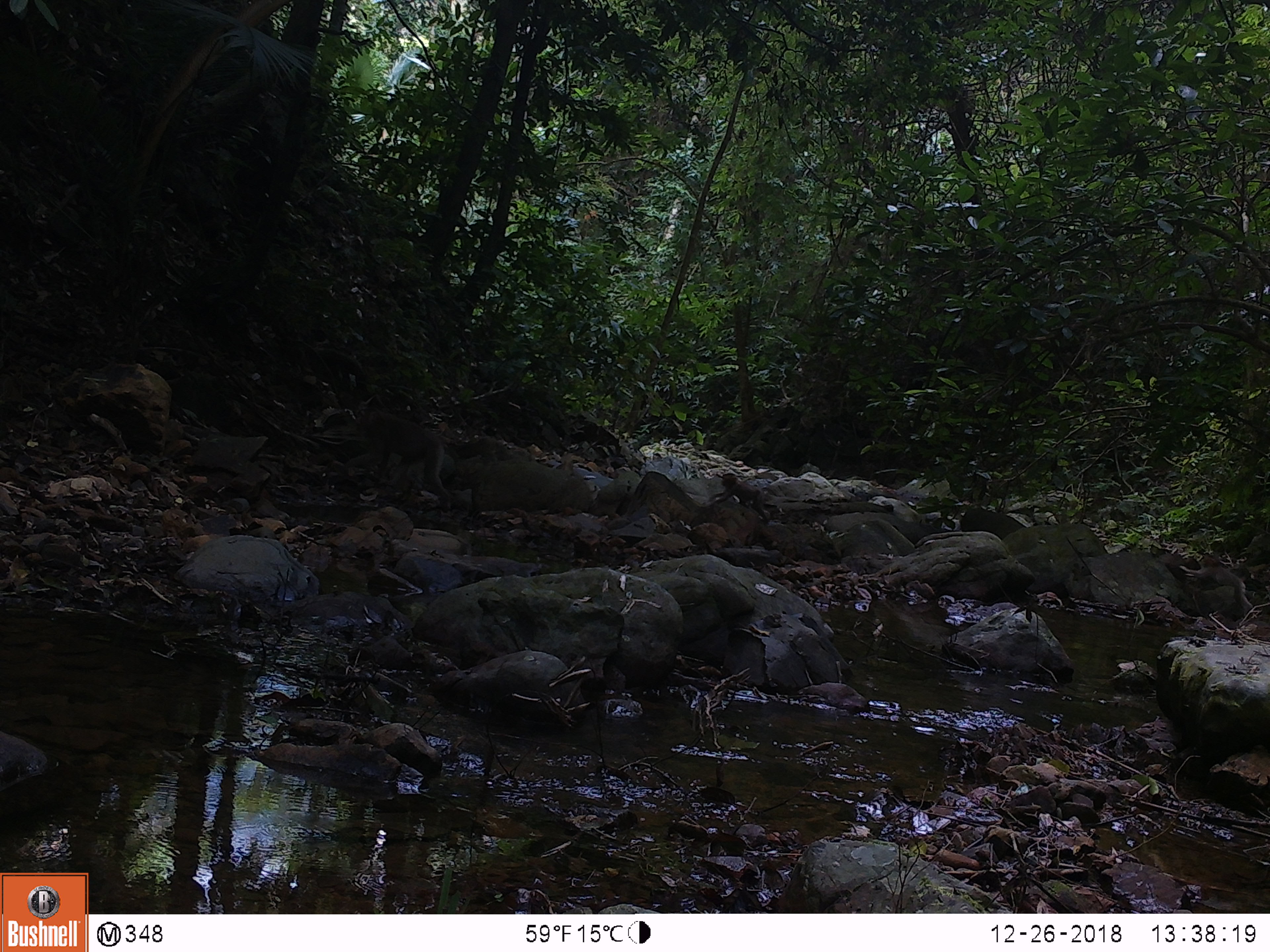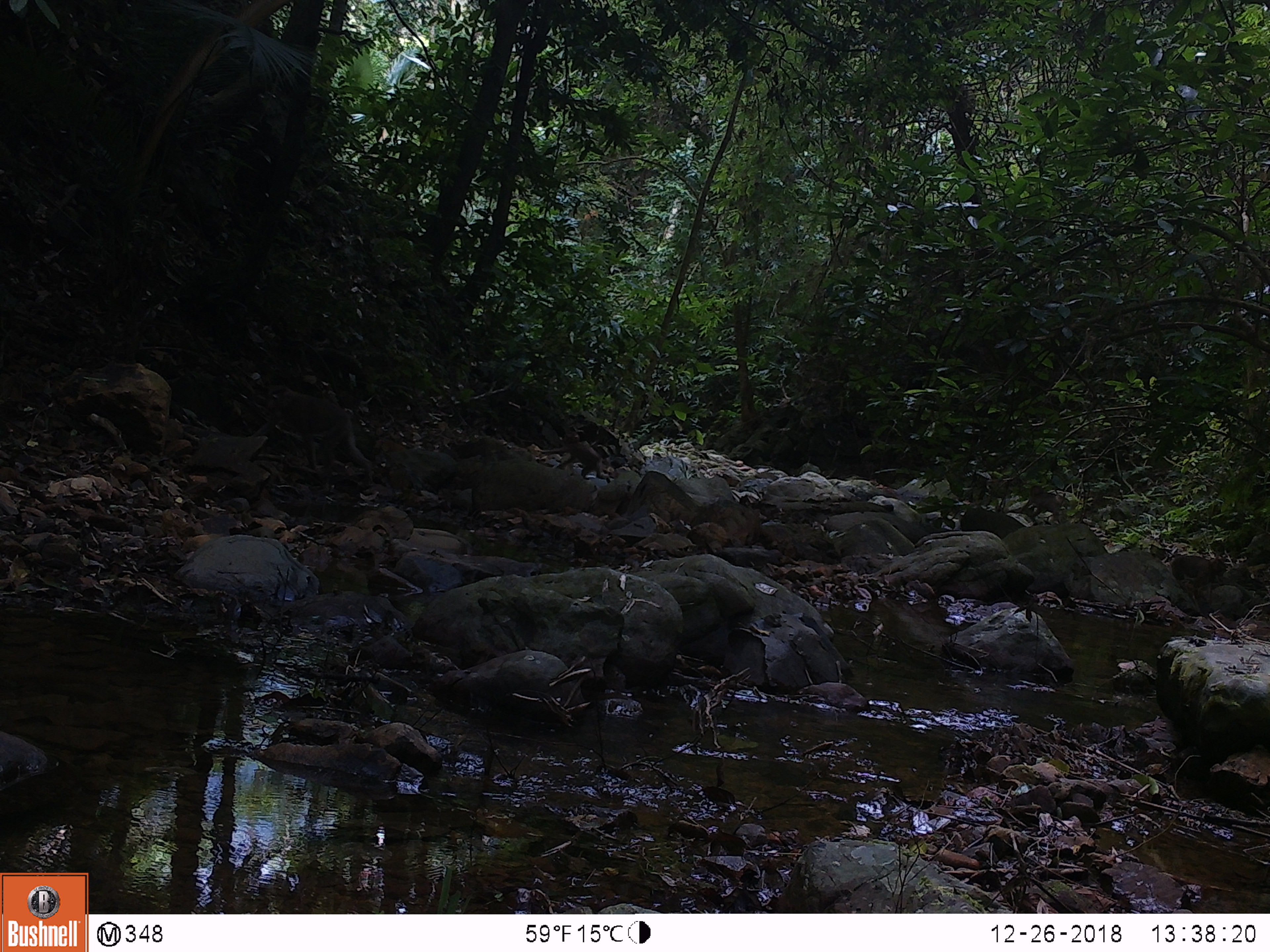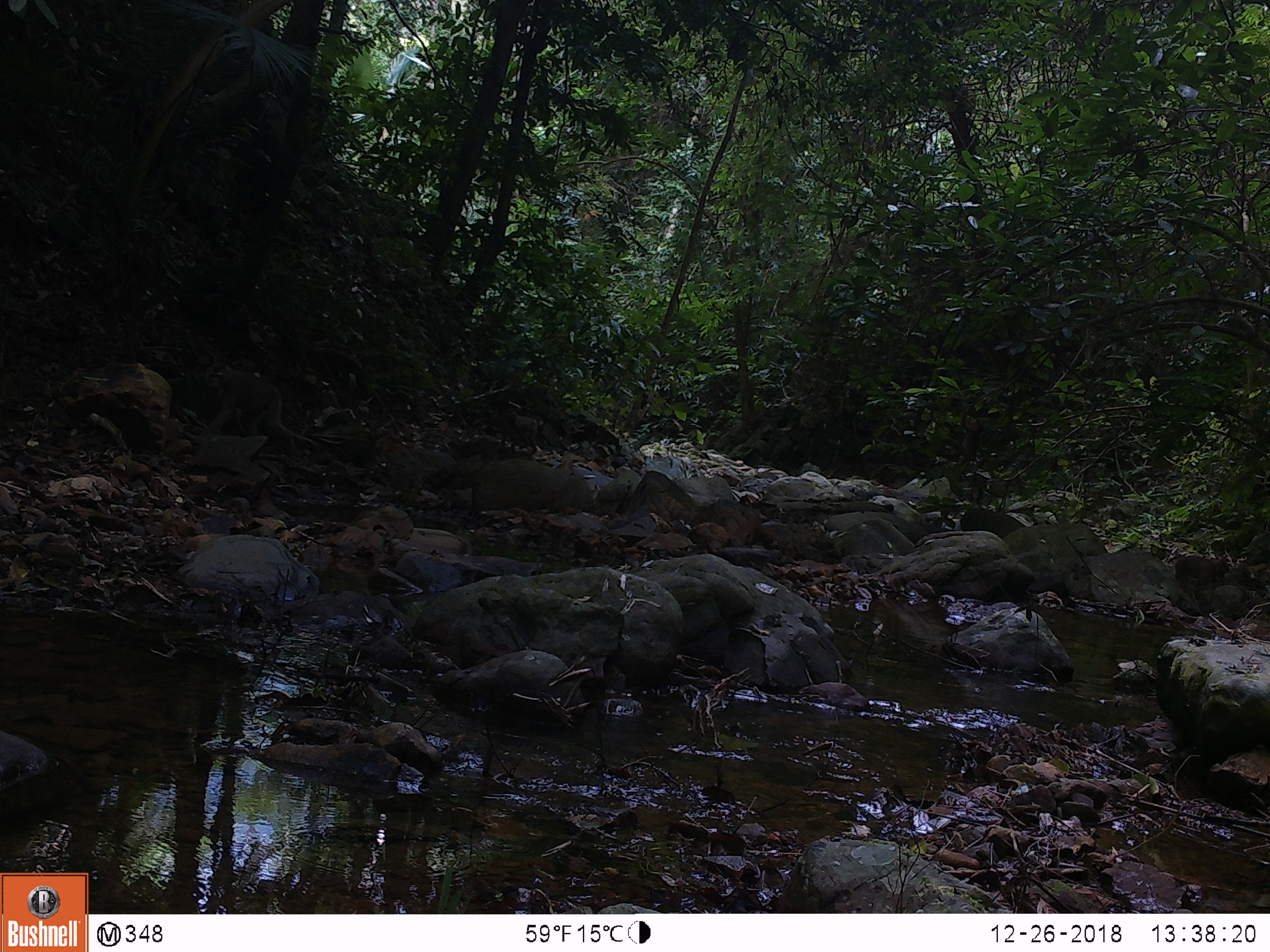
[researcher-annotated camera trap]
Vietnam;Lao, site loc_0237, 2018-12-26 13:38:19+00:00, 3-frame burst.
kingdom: Animalia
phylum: Chordata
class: Mammalia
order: Primates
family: Cercopithecidae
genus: Macaca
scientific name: Macaca nemestrina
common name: pig-tailed macaque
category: pig tailed macaque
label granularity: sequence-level